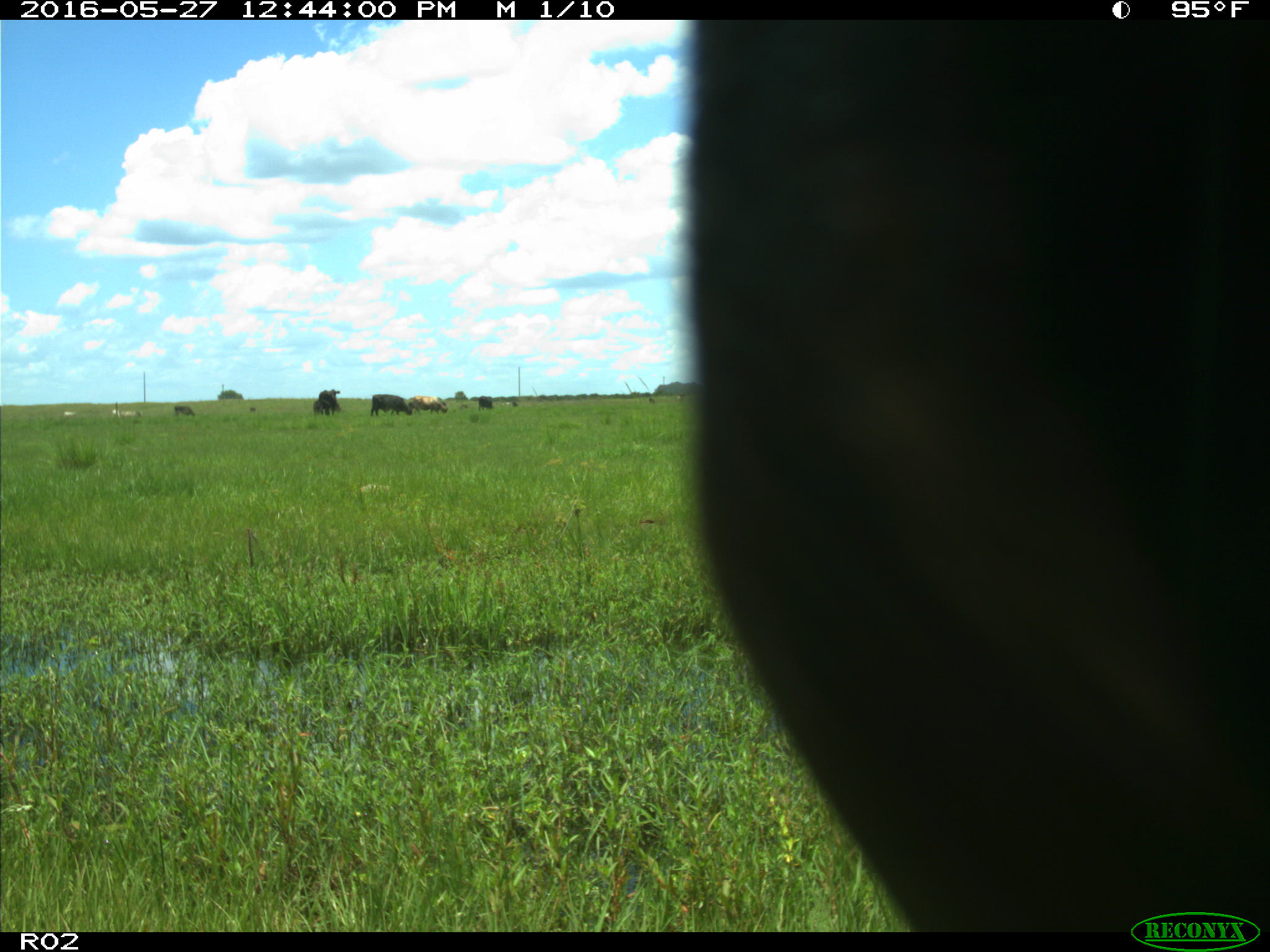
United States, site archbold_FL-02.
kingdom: Animalia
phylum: Chordata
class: Mammalia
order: Artiodactyla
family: Bovidae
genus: Bos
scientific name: Bos taurus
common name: domestic cow